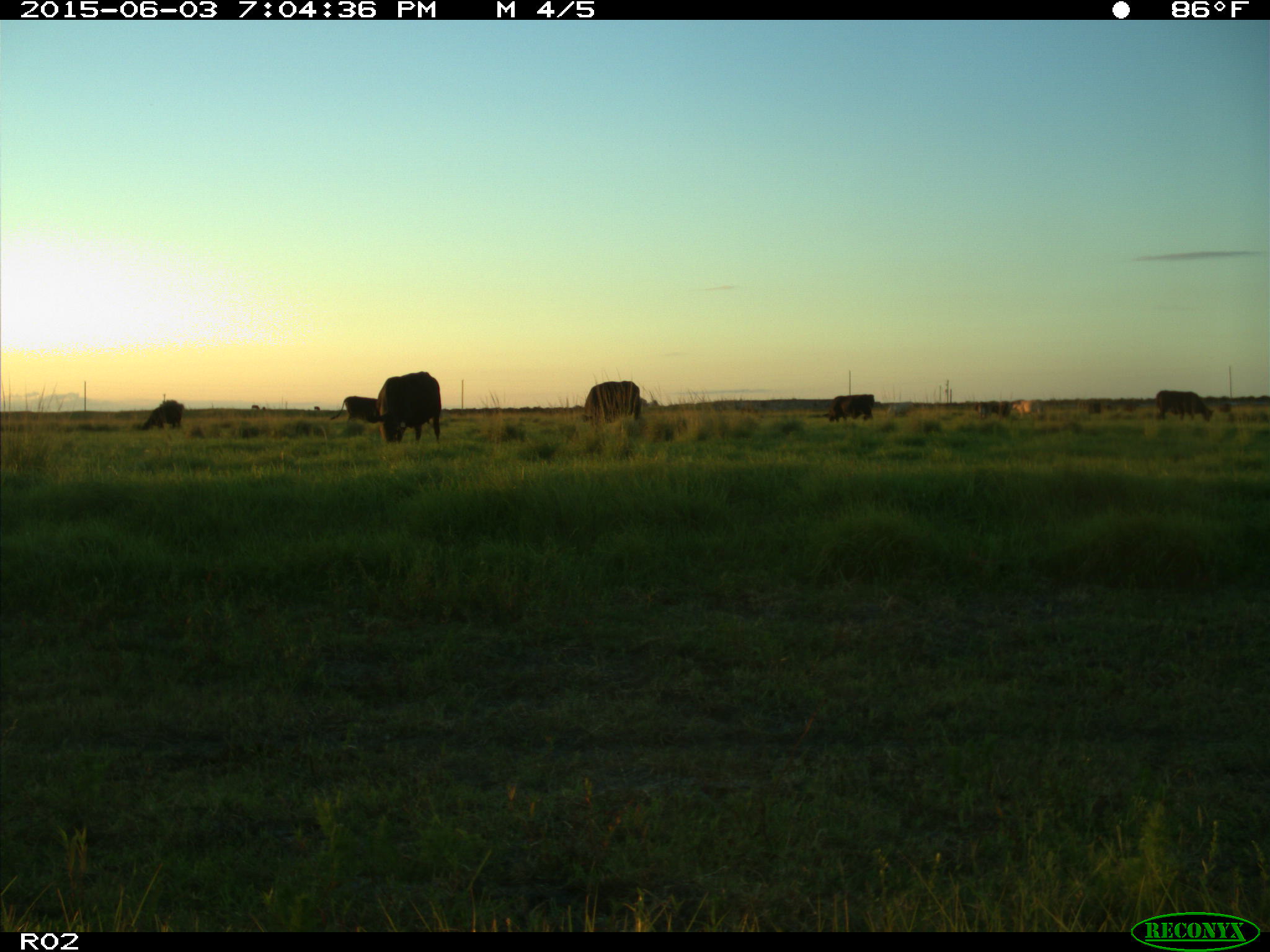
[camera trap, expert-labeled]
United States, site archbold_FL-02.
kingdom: Animalia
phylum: Chordata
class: Mammalia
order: Artiodactyla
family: Bovidae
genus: Bos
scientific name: Bos taurus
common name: domestic cow